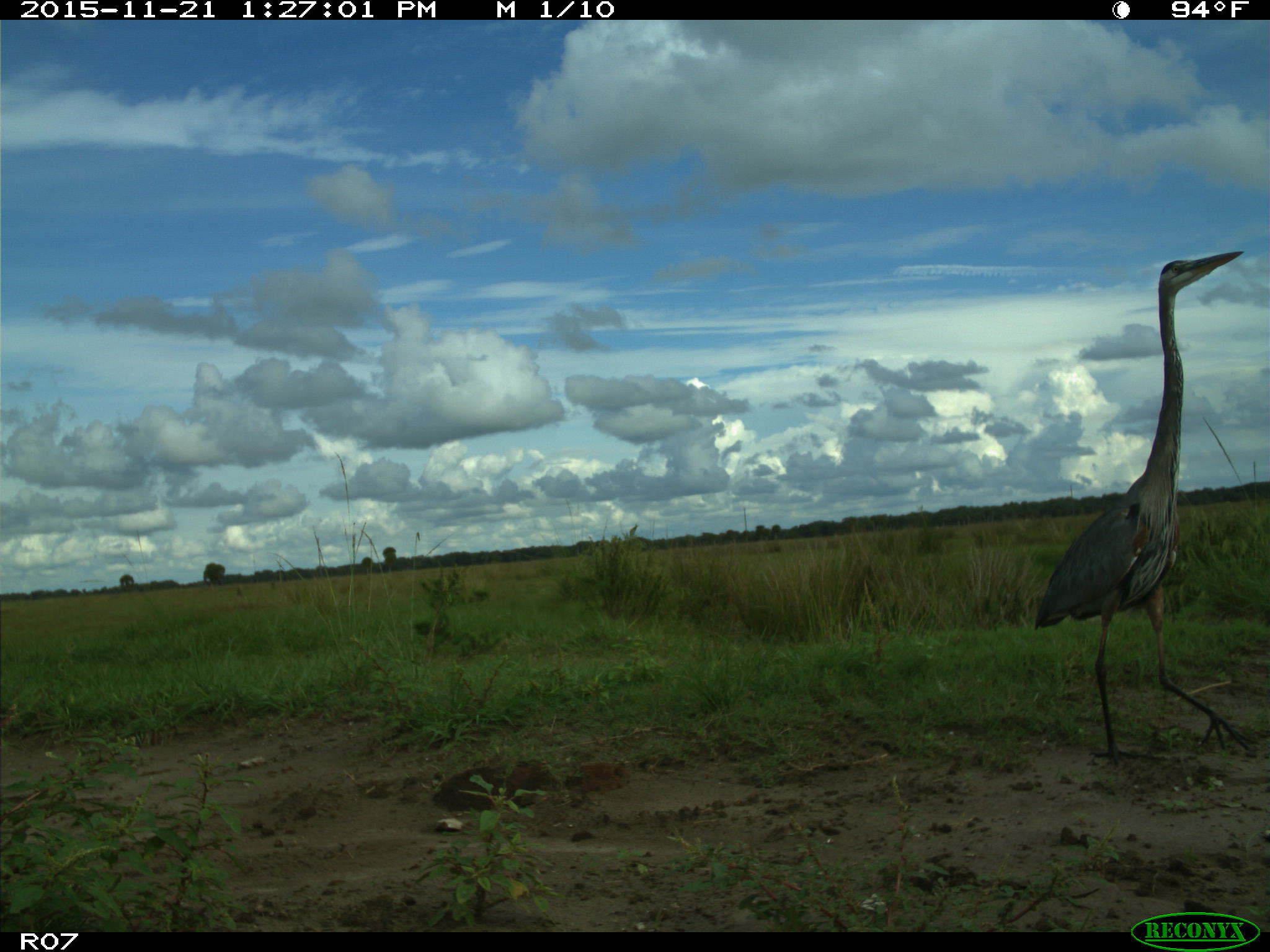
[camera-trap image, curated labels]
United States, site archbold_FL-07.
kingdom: Animalia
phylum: Chordata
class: Aves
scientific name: Aves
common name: birds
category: unidentified bird